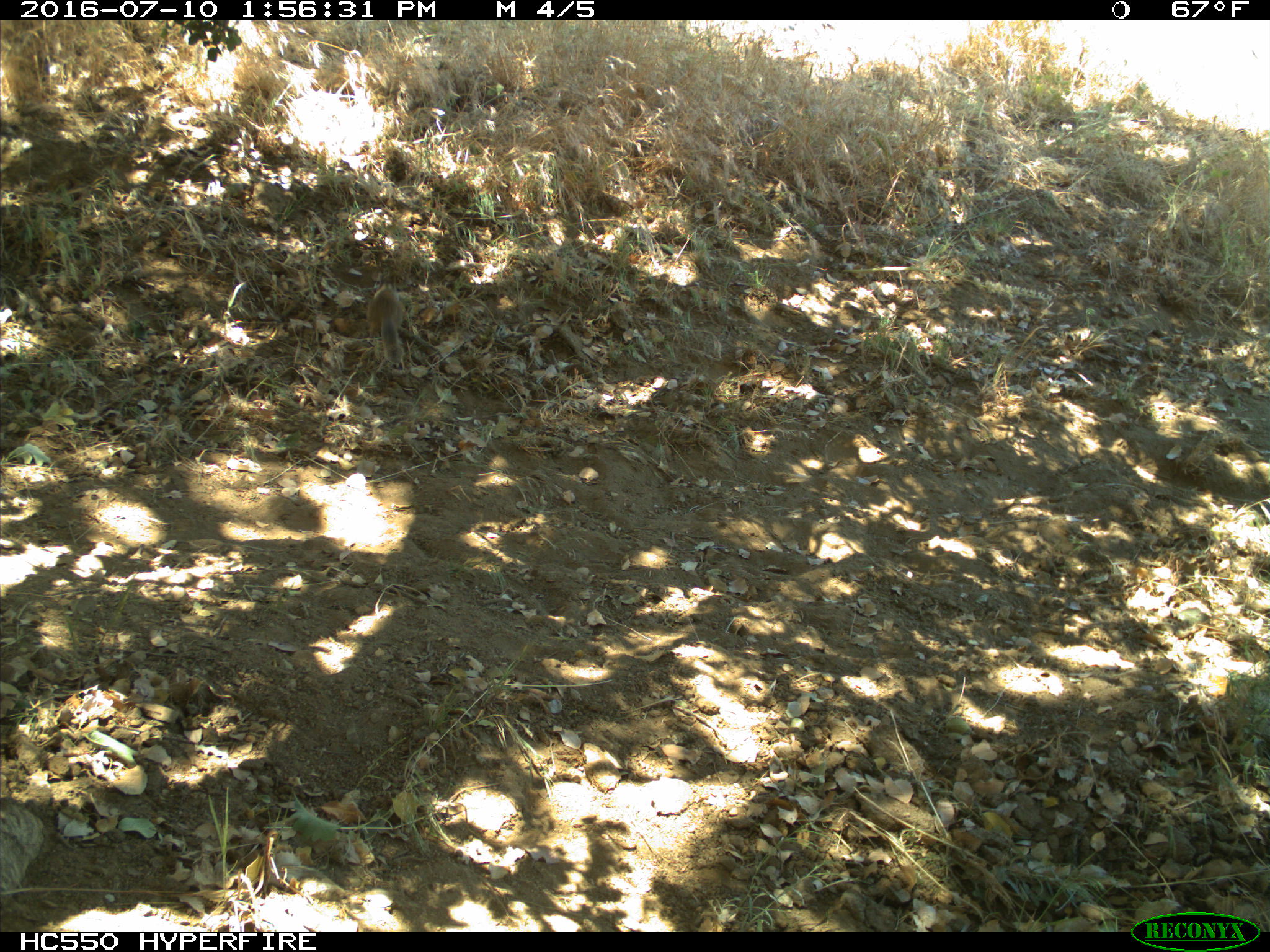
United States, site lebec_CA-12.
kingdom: Animalia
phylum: Chordata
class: Mammalia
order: Rodentia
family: Sciuridae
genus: Otospermophilus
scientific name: Otospermophilus beecheyi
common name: california ground squirrel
Otospermophilus beecheyi (california ground squirrel).